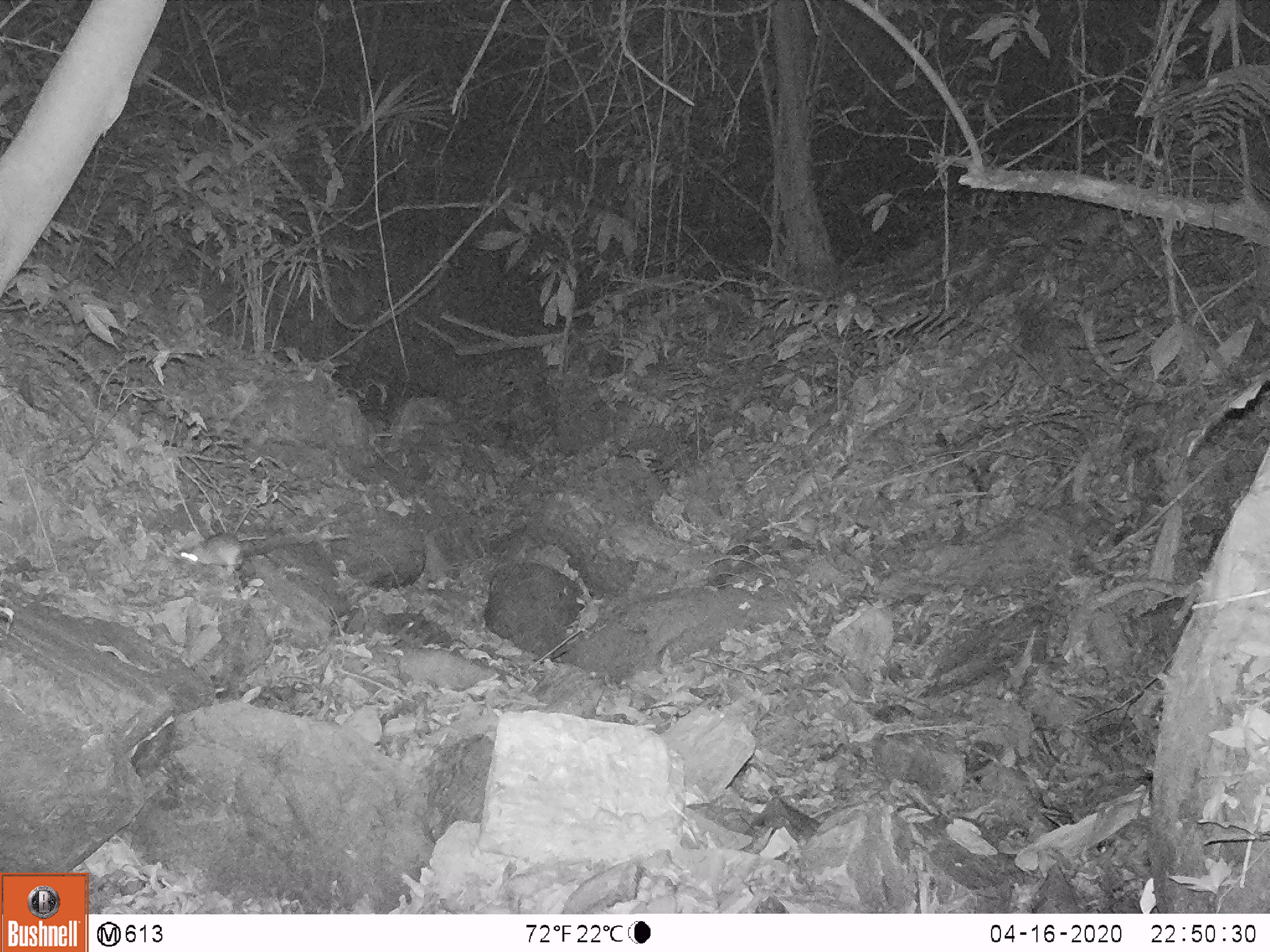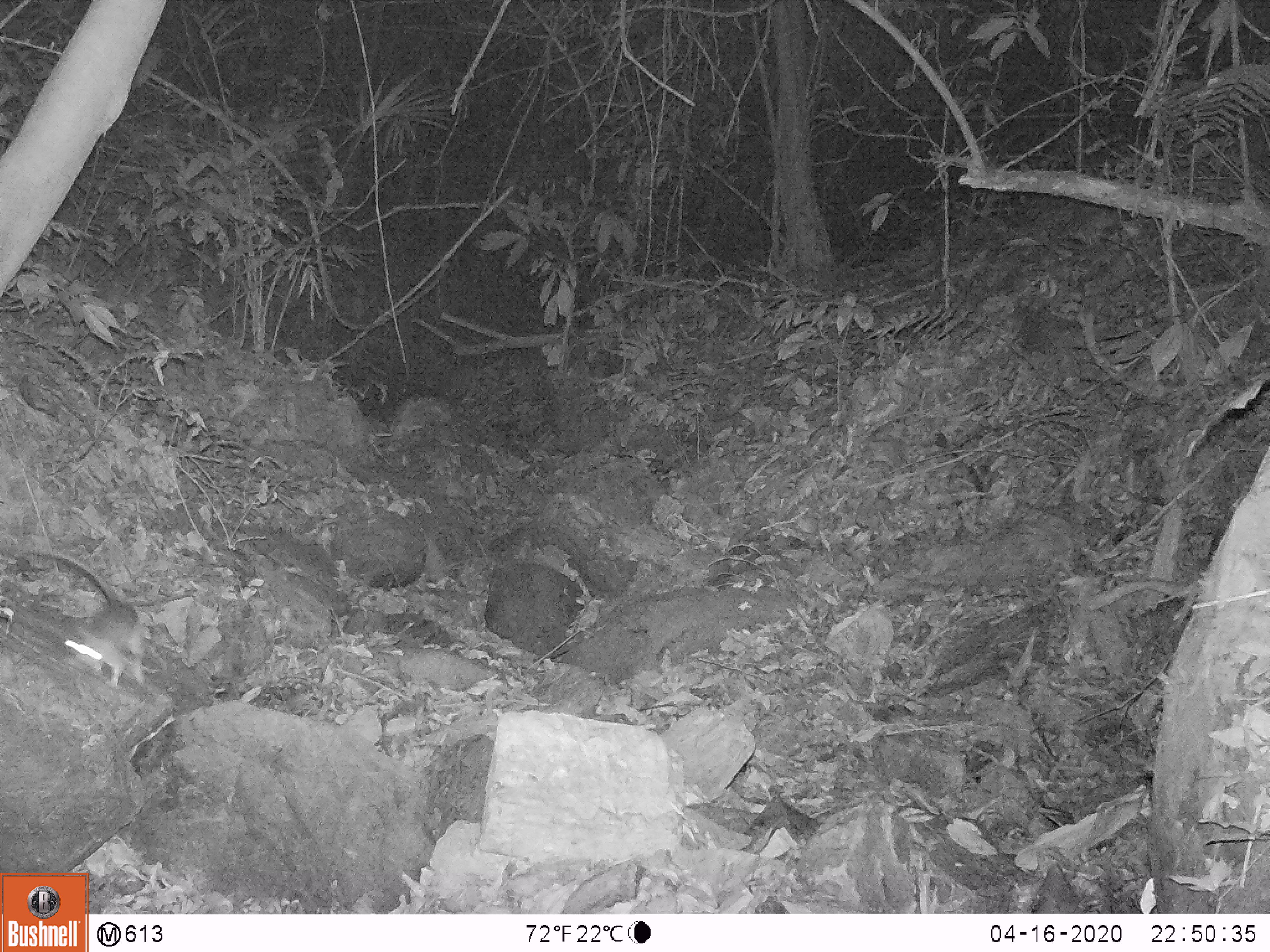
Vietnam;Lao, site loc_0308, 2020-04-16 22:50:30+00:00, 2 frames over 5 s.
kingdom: Animalia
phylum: Chordata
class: Mammalia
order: Rodentia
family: Muridae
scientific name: Muridae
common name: old-world mice and rats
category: unidentified murid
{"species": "unidentified murid (old-world mice and rats) (Muridae)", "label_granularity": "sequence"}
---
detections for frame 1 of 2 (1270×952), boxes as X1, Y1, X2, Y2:
unidentified murid: 174, 532, 281, 572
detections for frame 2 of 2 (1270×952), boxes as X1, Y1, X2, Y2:
unidentified murid: 35, 549, 145, 686